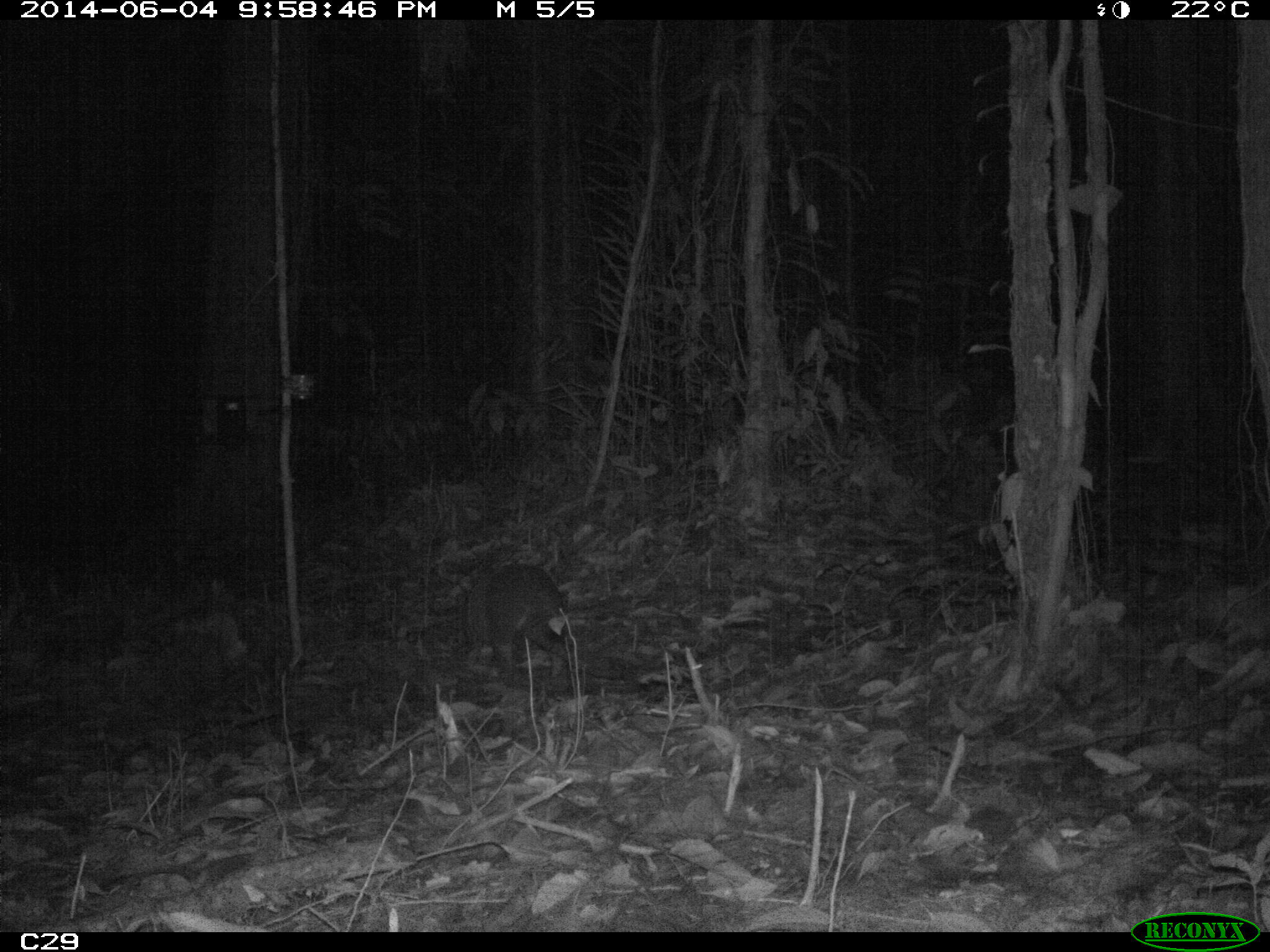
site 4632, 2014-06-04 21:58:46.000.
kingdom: Animalia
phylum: Chordata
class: Mammalia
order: Cingulata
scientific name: Cingulata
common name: armadillo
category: unknown armadillo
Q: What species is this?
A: Unknown armadillo (armadillo) (Cingulata).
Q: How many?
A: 1.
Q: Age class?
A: Adult.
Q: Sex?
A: Male.